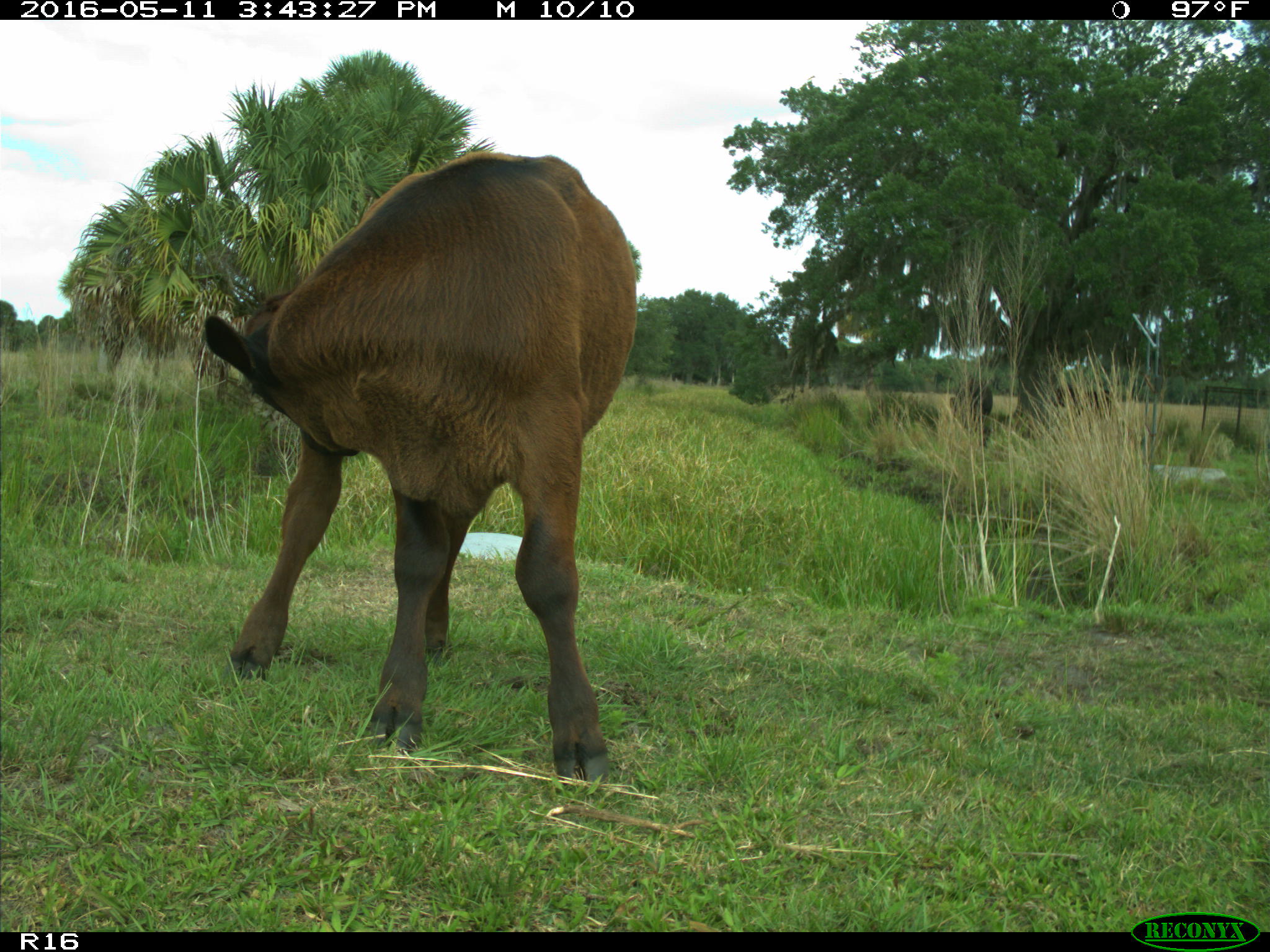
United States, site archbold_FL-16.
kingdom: Animalia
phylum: Chordata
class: Mammalia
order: Artiodactyla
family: Bovidae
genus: Bos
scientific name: Bos taurus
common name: domestic cow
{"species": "Bos taurus (domestic cow)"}